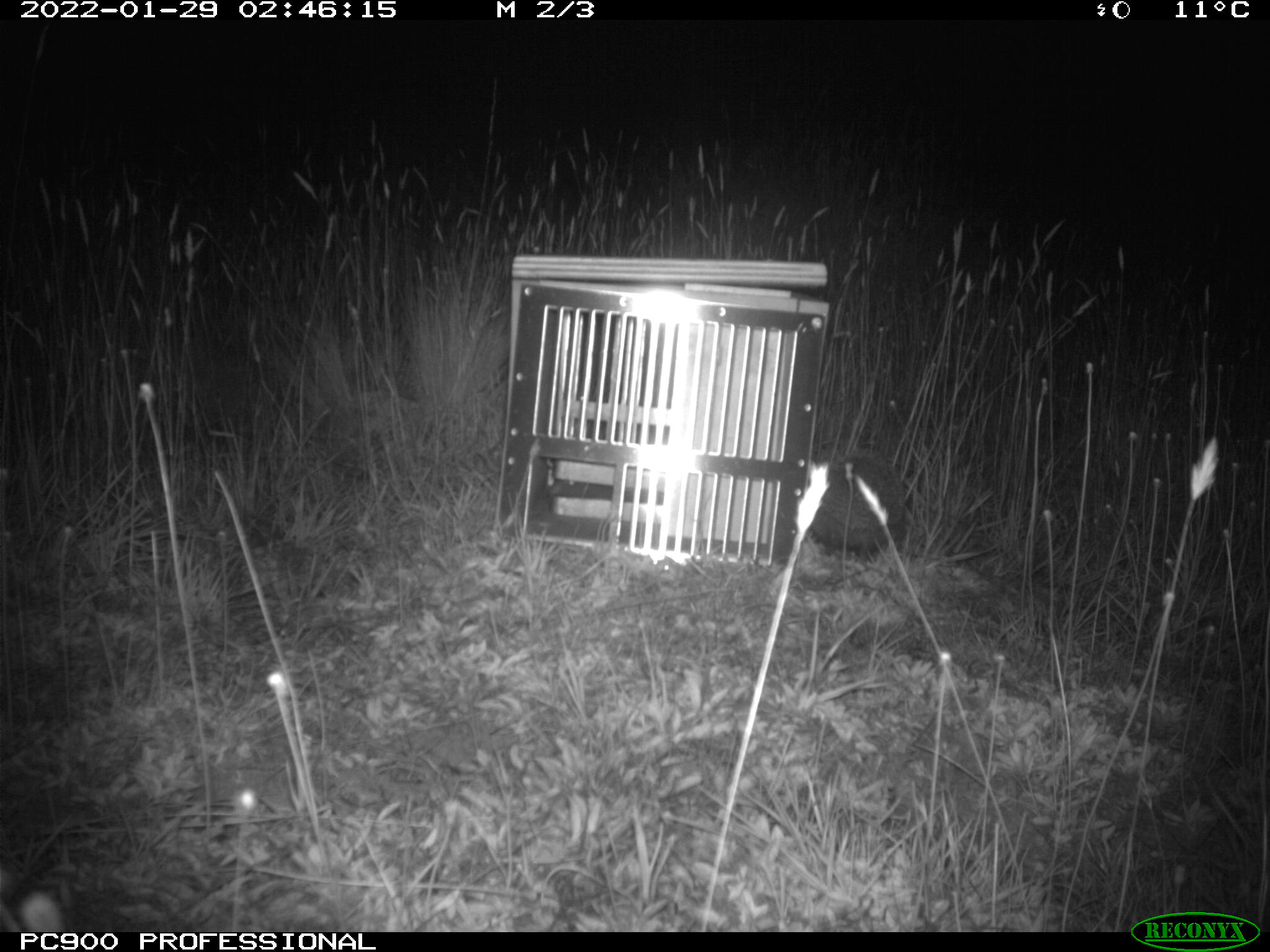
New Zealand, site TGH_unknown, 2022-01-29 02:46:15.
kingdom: Animalia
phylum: Chordata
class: Mammalia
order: Eulipotyphla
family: Erinaceidae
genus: Erinaceus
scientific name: Erinaceus europaeus europaeus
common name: european hedgehog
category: hedgehog